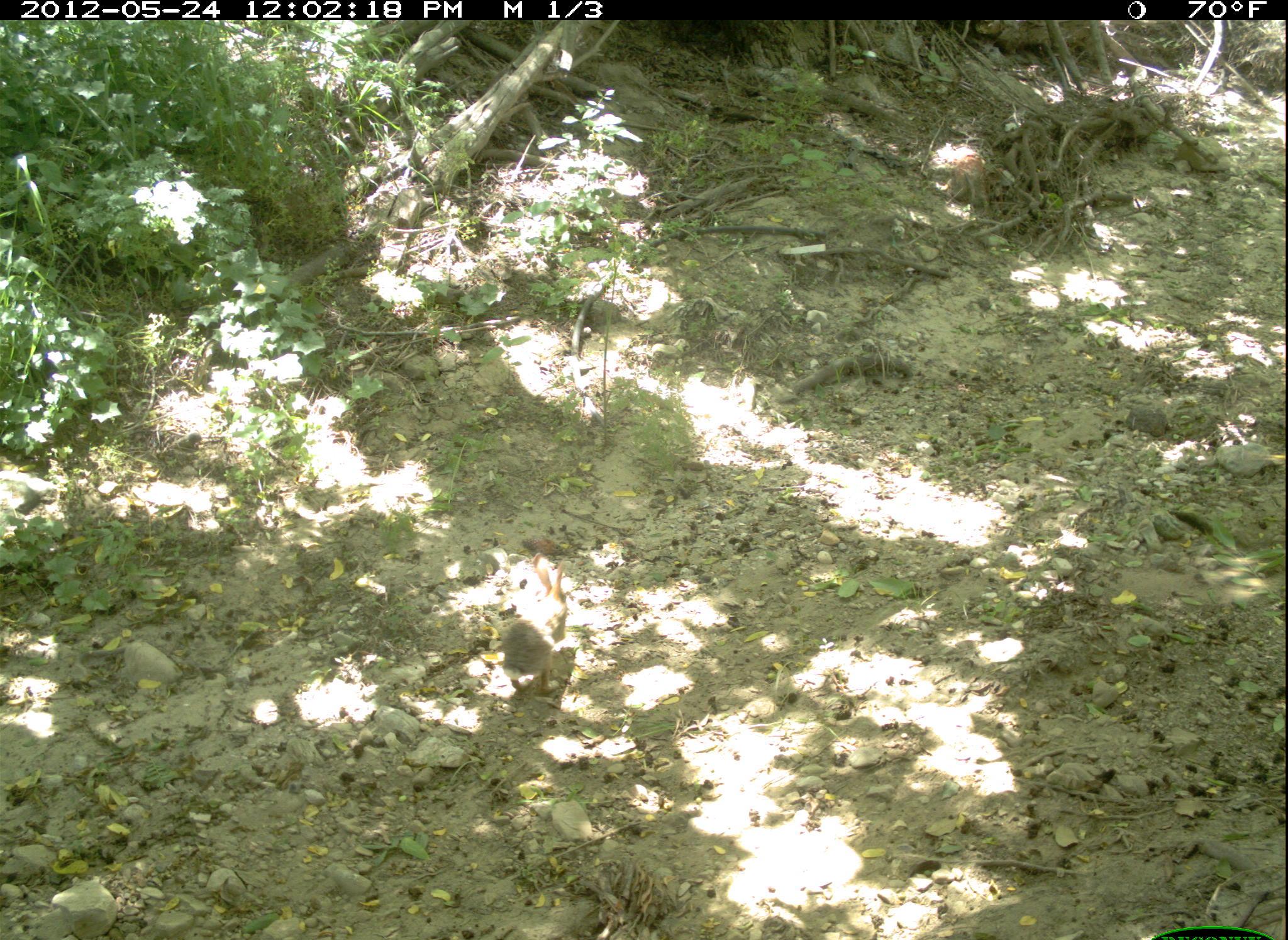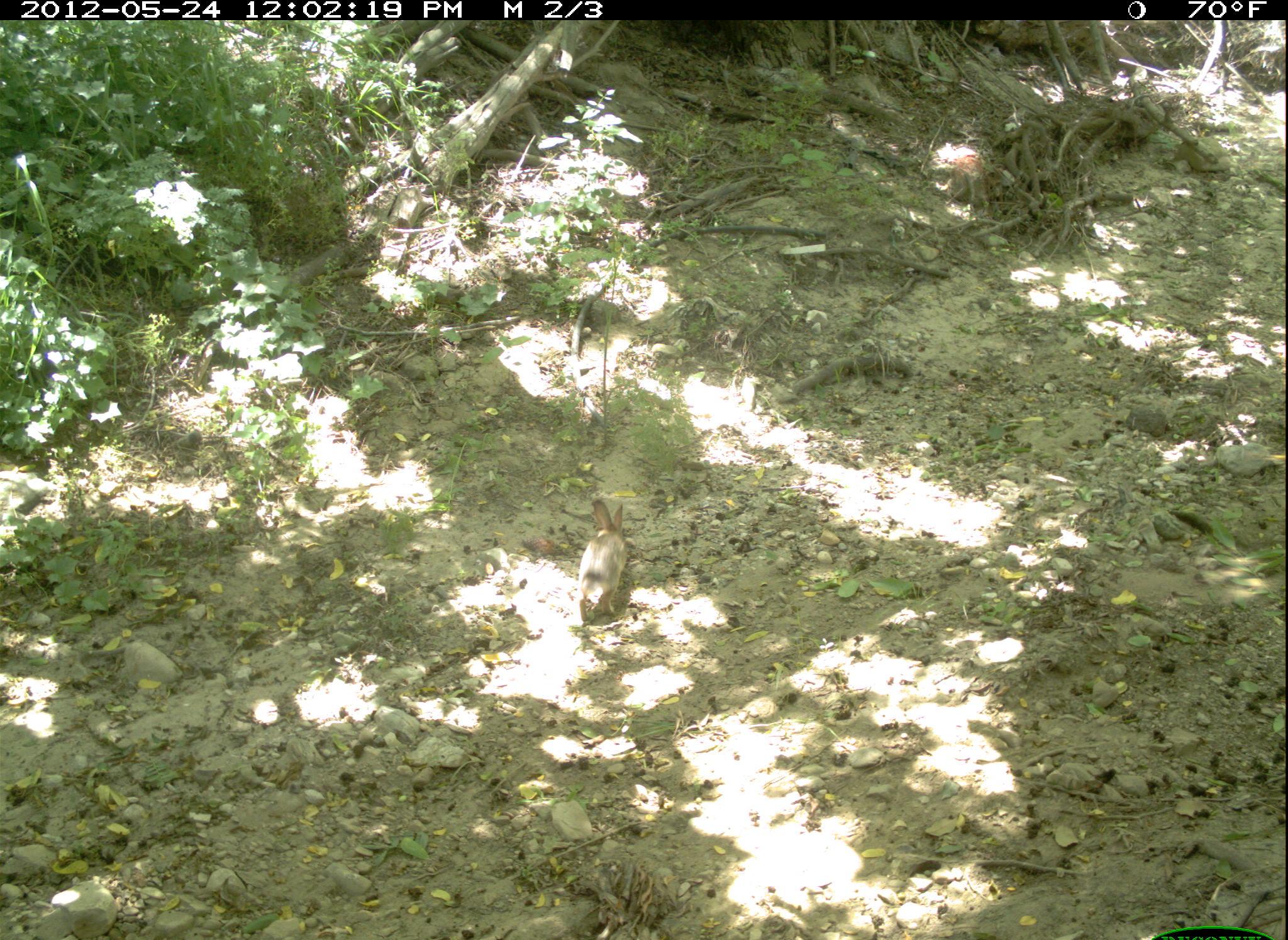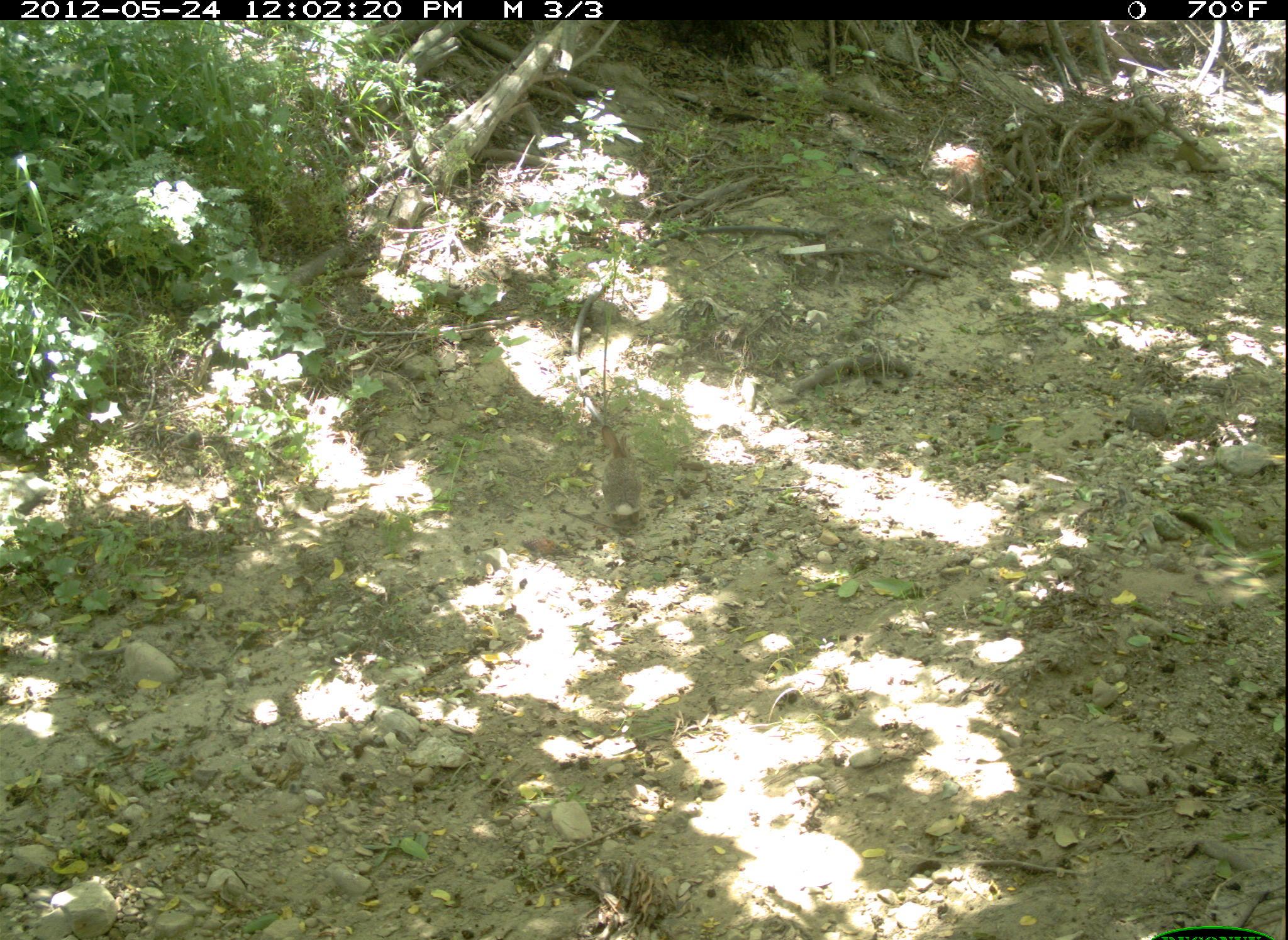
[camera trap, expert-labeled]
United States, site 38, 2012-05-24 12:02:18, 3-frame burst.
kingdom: Animalia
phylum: Chordata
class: Mammalia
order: Lagomorpha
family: Leporidae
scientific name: Leporidae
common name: rabbits and hares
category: rabbit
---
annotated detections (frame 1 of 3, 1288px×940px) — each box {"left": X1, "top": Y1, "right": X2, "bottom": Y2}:
rabbit: {"left": 496, "top": 543, "right": 583, "bottom": 705}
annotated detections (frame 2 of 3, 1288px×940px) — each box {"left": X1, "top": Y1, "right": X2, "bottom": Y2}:
rabbit: {"left": 568, "top": 488, "right": 636, "bottom": 636}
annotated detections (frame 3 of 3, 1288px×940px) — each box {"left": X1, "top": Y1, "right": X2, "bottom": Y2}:
rabbit: {"left": 594, "top": 411, "right": 654, "bottom": 549}